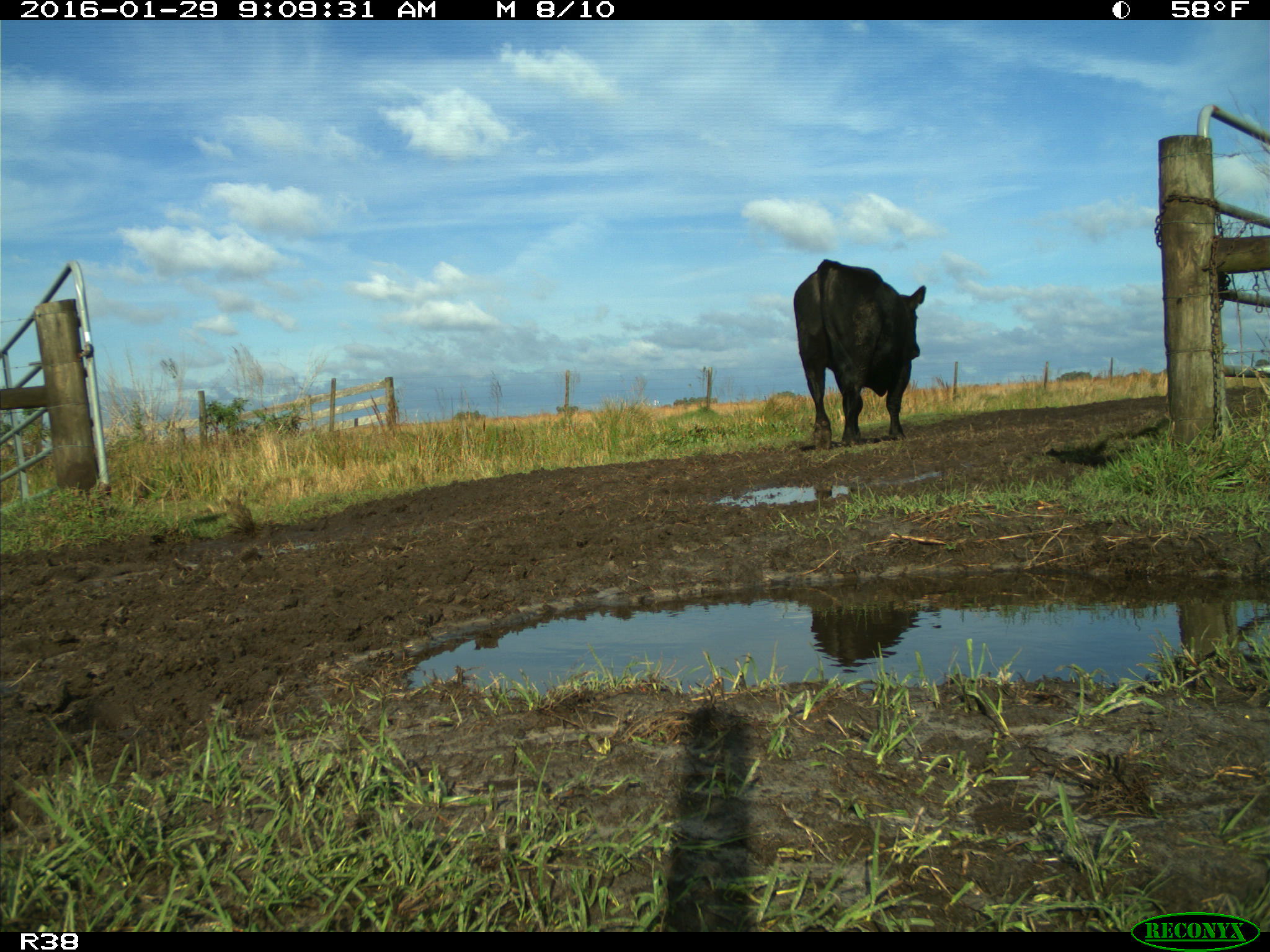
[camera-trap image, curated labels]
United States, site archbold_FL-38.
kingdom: Animalia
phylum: Chordata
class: Mammalia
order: Artiodactyla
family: Bovidae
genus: Bos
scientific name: Bos taurus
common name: domestic cow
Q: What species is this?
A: Bos taurus (domestic cow).